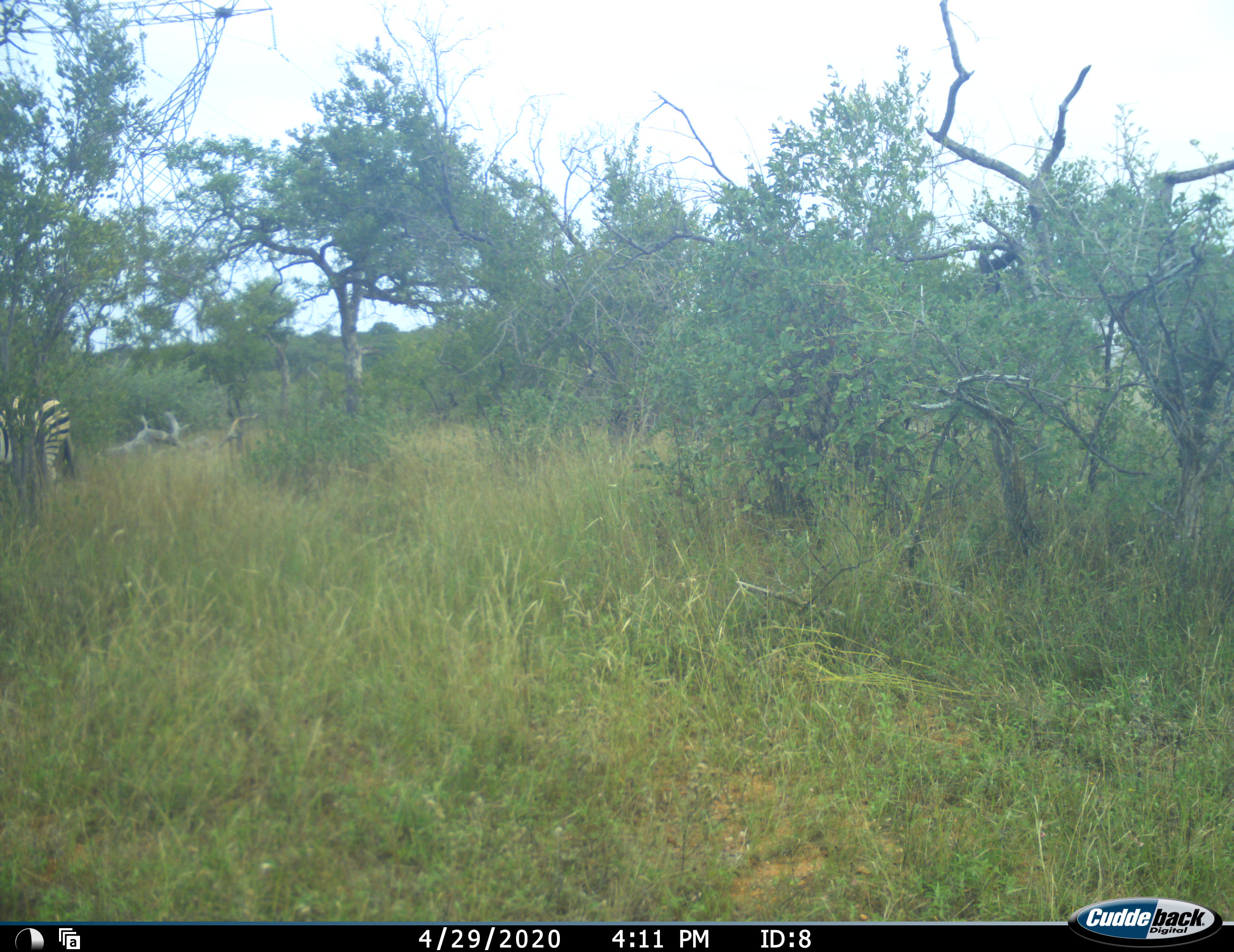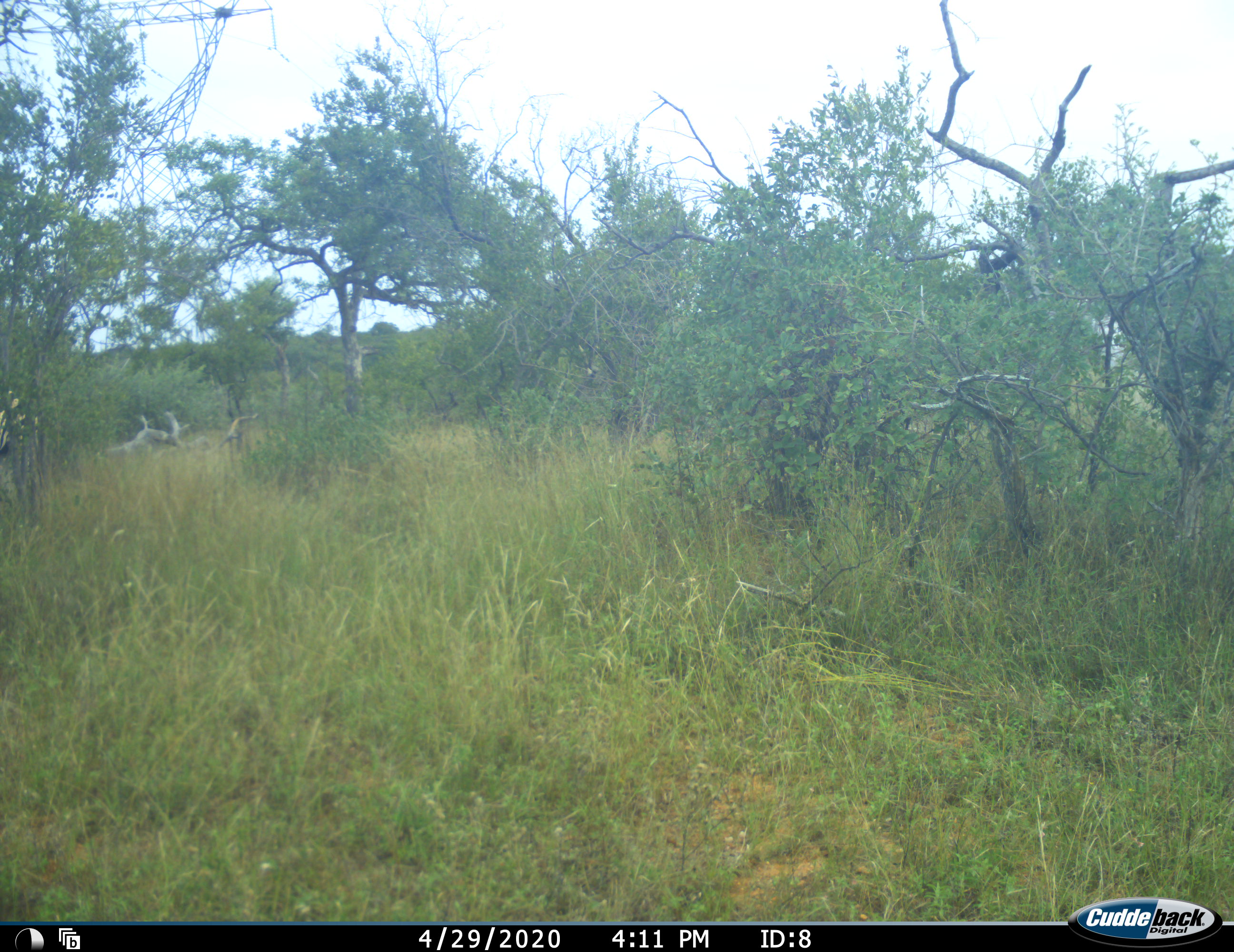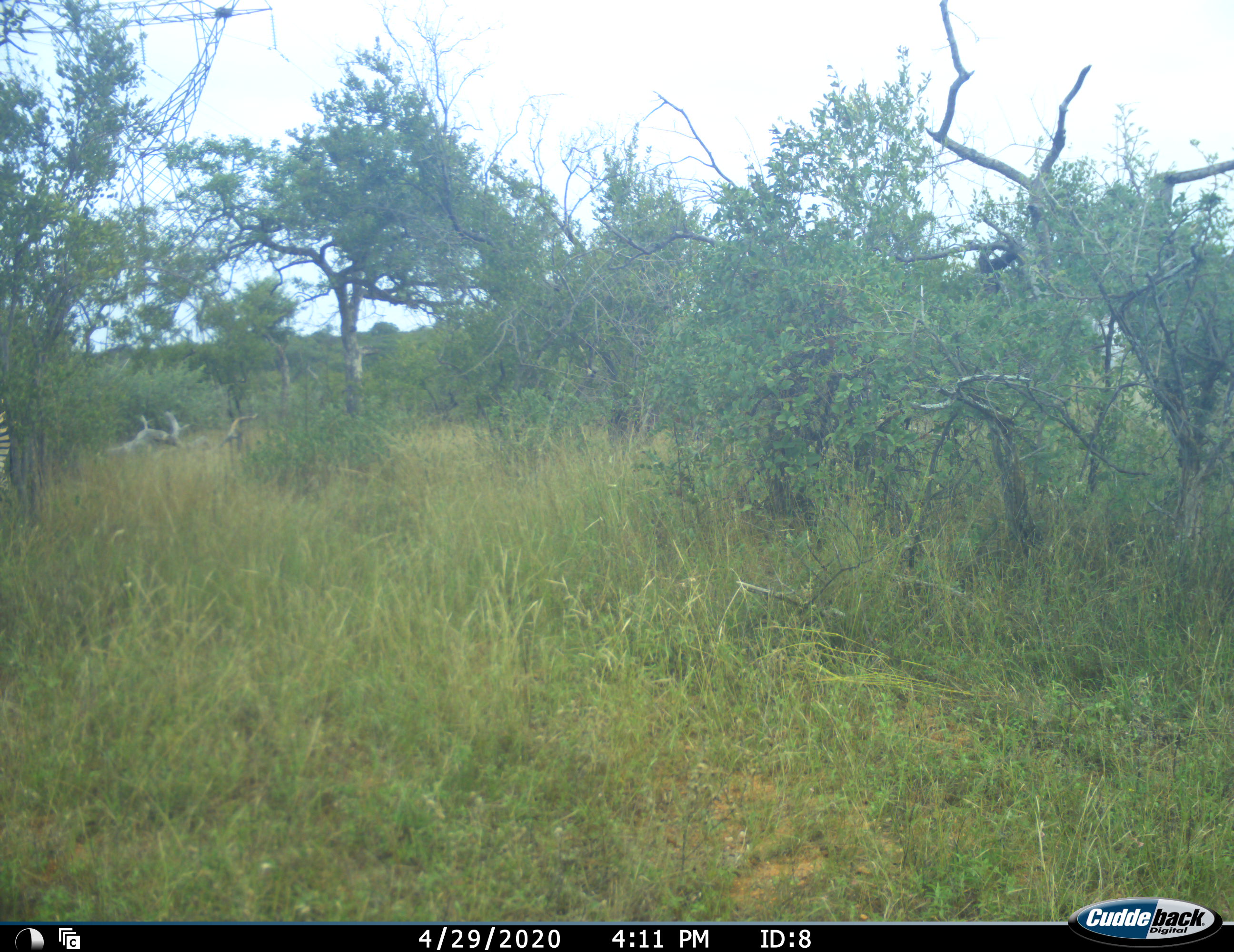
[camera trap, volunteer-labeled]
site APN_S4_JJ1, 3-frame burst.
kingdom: Animalia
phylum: Chordata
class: Mammalia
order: Perissodactyla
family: Equidae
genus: Equus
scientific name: Equus quagga burchellii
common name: burchell's zebra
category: zebraburchells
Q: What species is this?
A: Zebraburchells (burchell's zebra) (Equus quagga burchellii).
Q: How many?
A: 1.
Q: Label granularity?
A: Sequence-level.